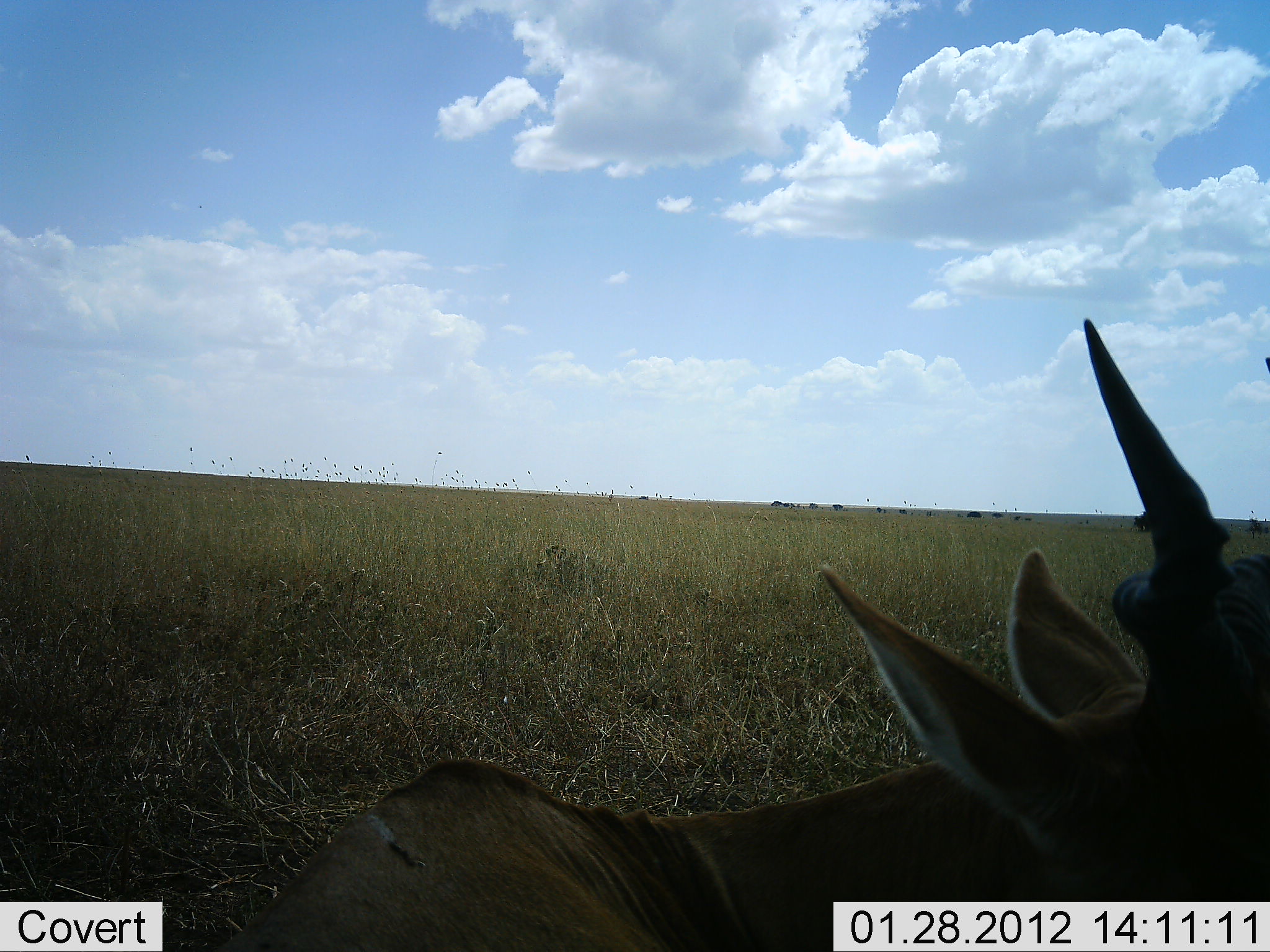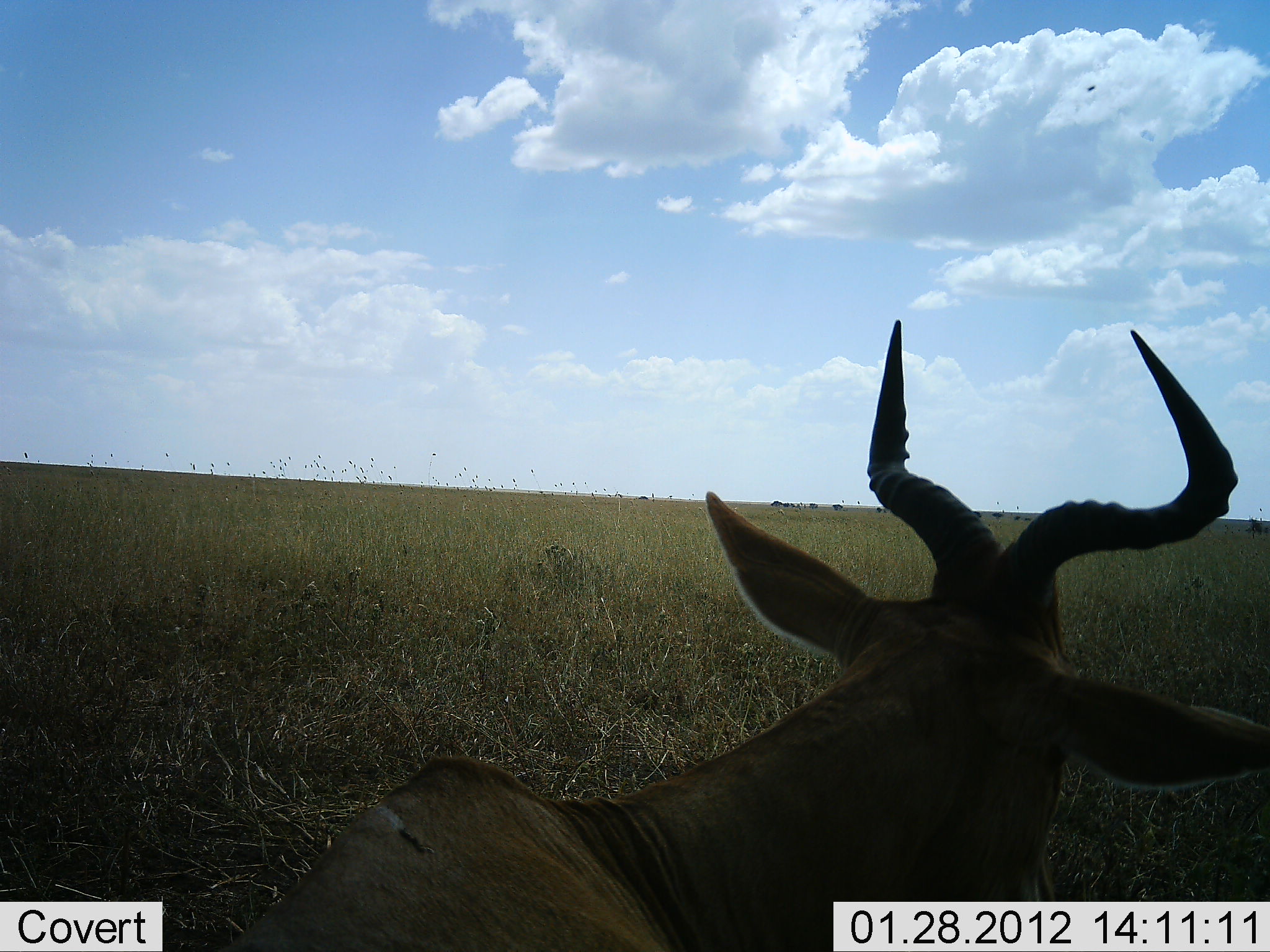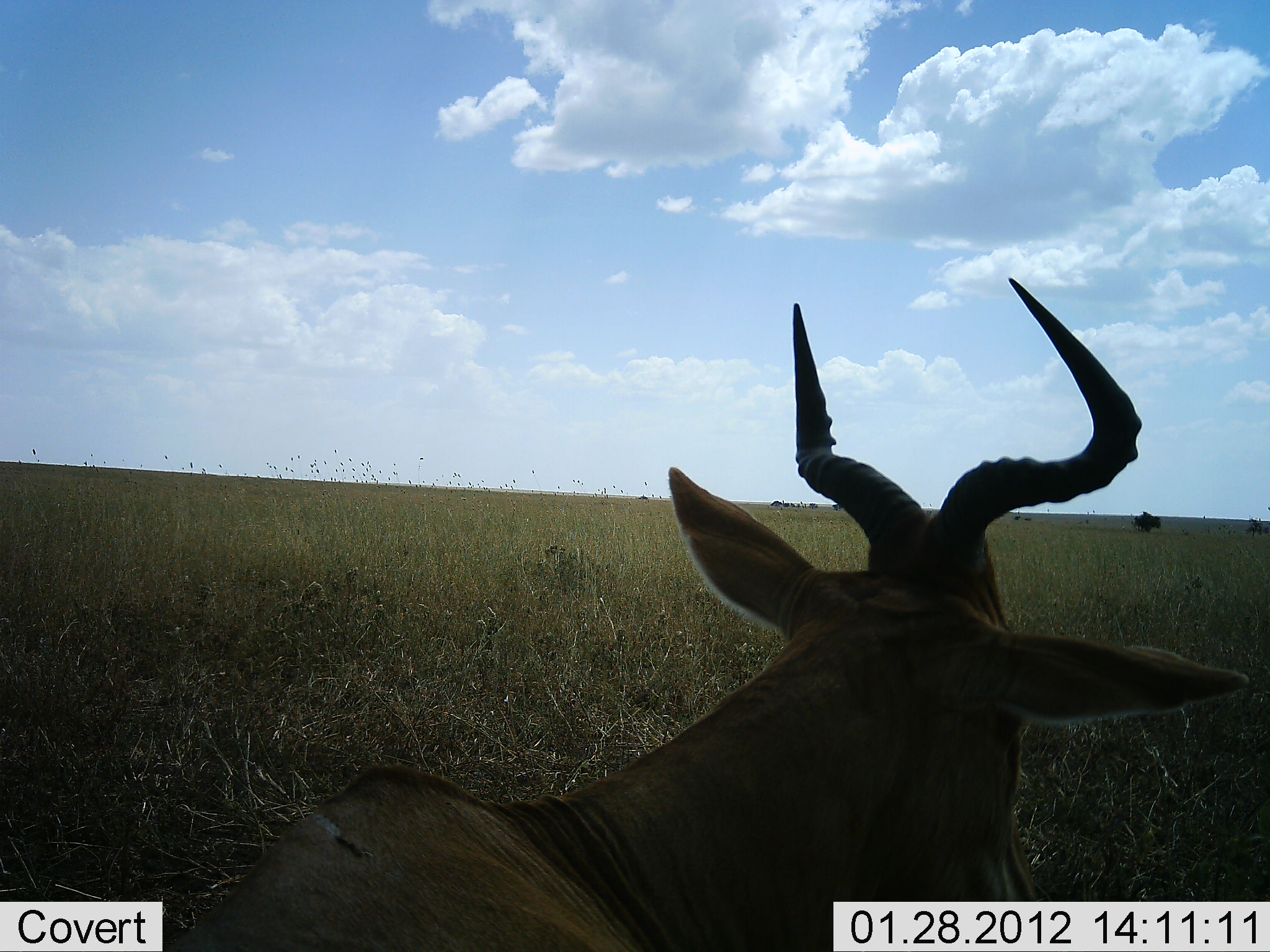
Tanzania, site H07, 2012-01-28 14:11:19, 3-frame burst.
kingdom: Animalia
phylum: Chordata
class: Mammalia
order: Artiodactyla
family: Bovidae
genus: Alcelaphus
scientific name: Alcelaphus buselaphus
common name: hartebeest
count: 1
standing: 20%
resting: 67%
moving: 13%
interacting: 0%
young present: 0%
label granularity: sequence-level